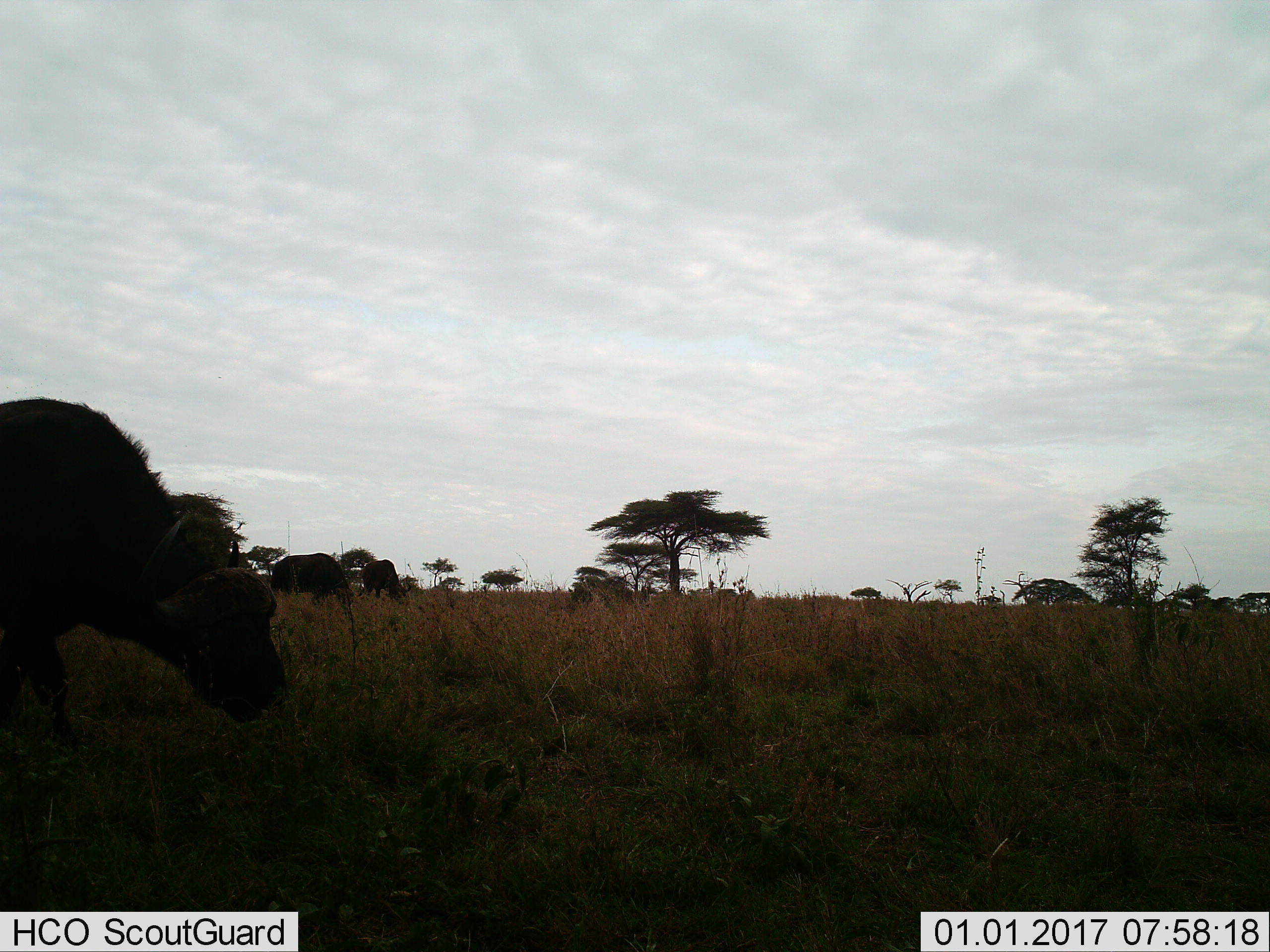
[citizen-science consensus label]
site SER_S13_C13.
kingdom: Animalia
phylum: Chordata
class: Mammalia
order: Artiodactyla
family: Bovidae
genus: Syncerus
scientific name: Syncerus caffer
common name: african buffalo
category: buffalo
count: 3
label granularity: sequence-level